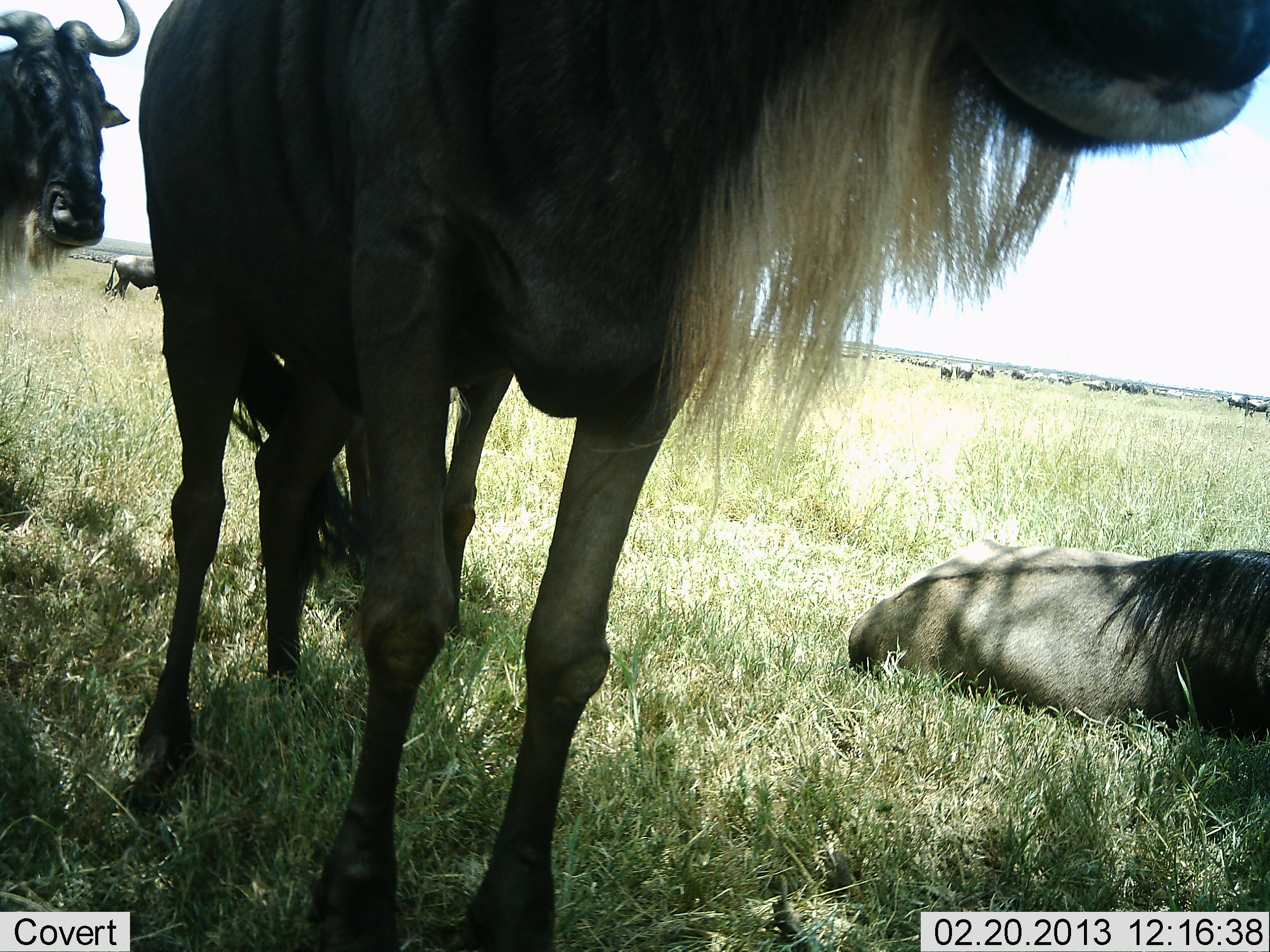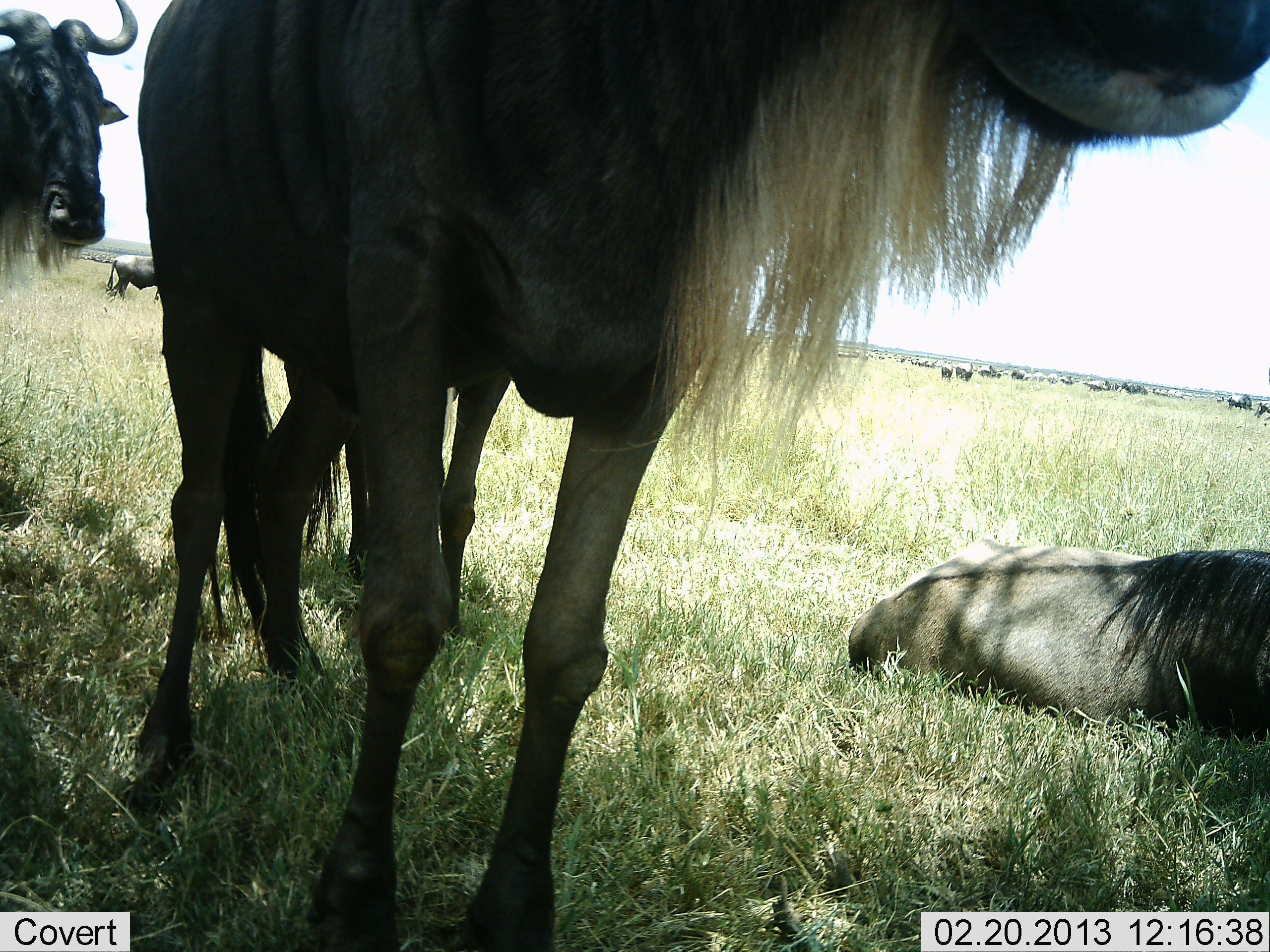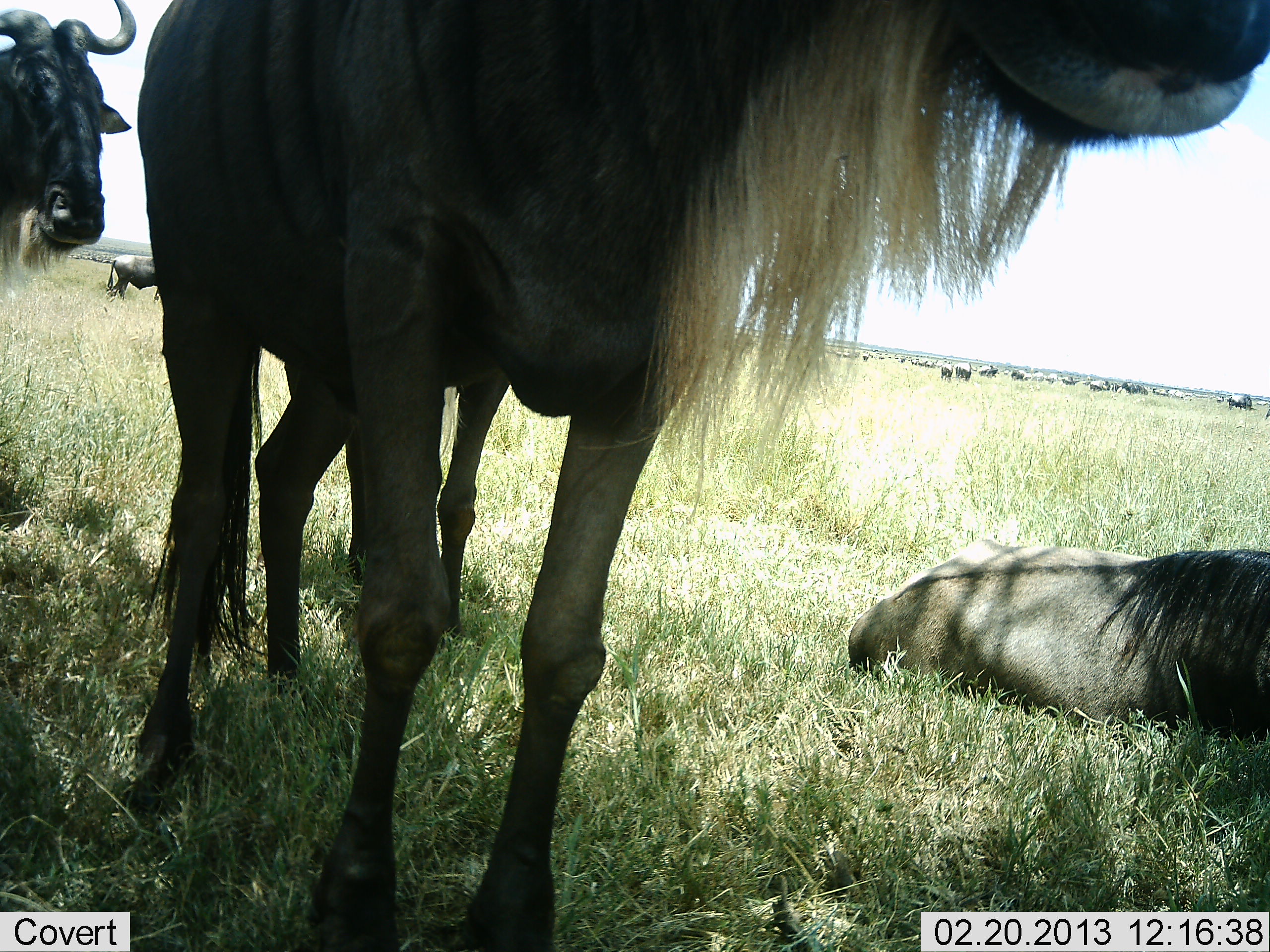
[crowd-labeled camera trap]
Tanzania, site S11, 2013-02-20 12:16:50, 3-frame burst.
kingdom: Animalia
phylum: Chordata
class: Mammalia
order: Artiodactyla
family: Bovidae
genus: Connochaetes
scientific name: Connochaetes taurinus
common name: blue wildebeest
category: wildebeest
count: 11-50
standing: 78%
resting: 94%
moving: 33%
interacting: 6%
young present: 0%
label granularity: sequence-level